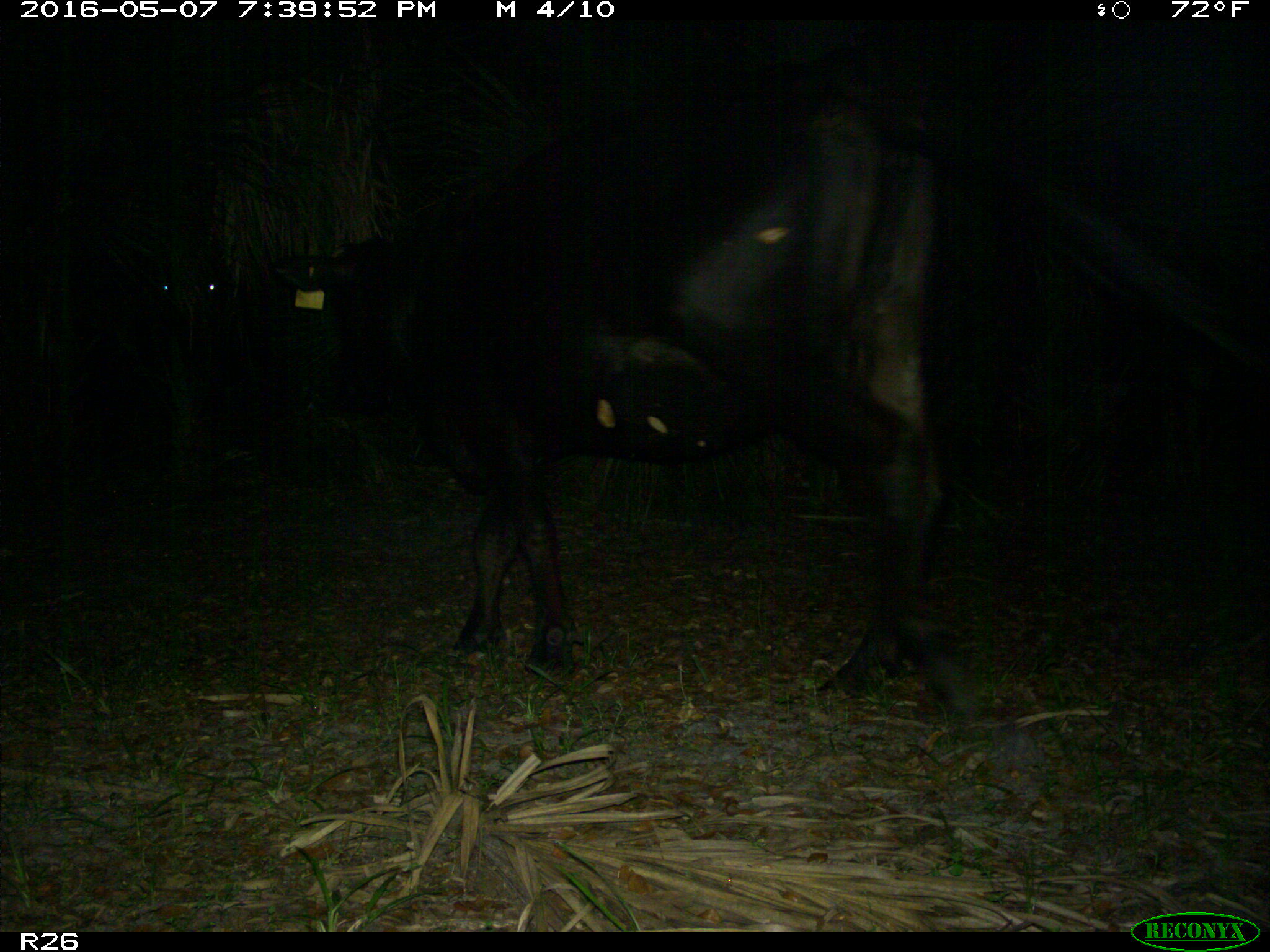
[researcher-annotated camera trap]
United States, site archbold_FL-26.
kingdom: Animalia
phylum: Chordata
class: Mammalia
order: Artiodactyla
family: Bovidae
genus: Bos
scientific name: Bos taurus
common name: domestic cow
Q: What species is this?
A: Bos taurus (domestic cow).